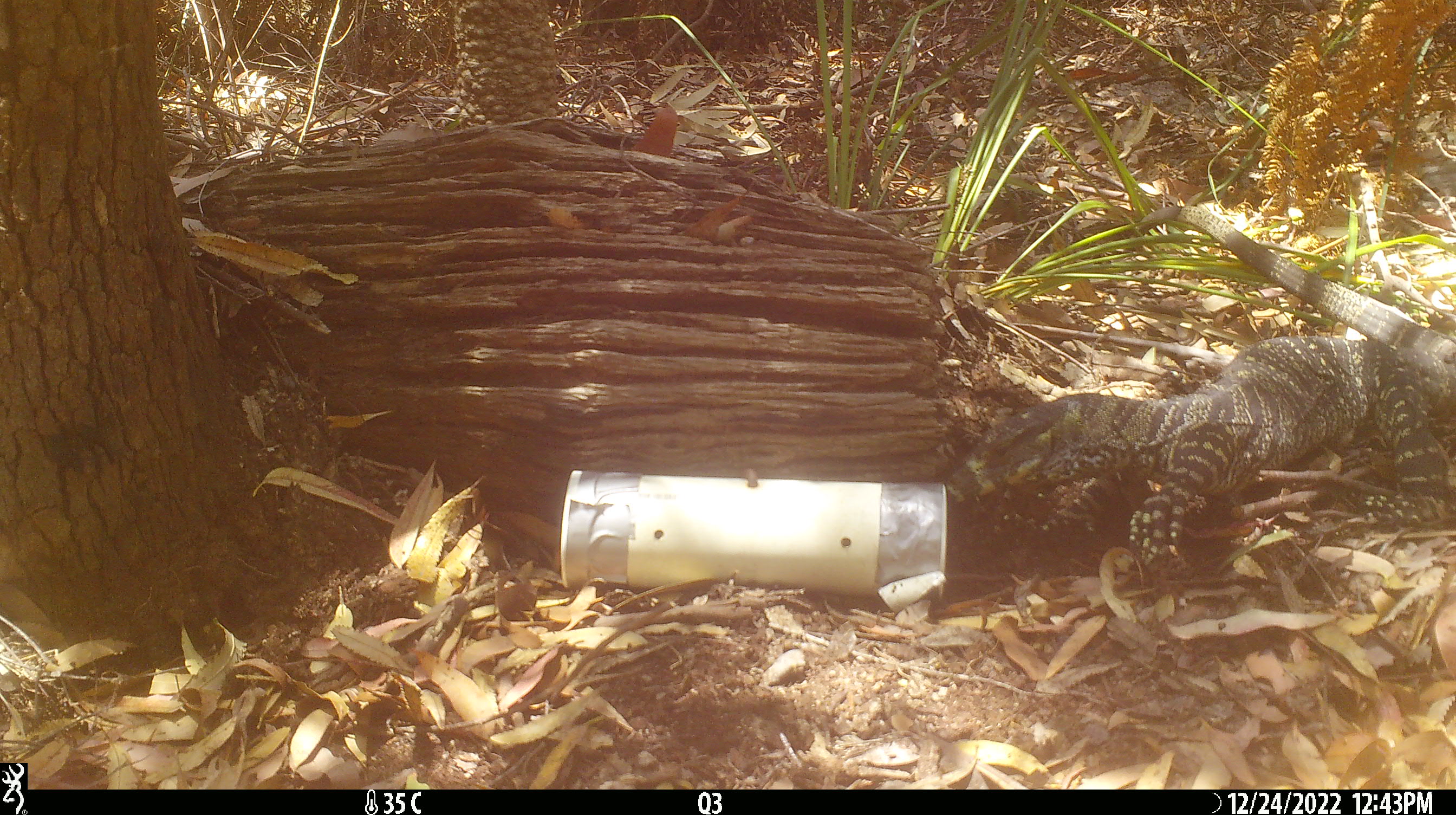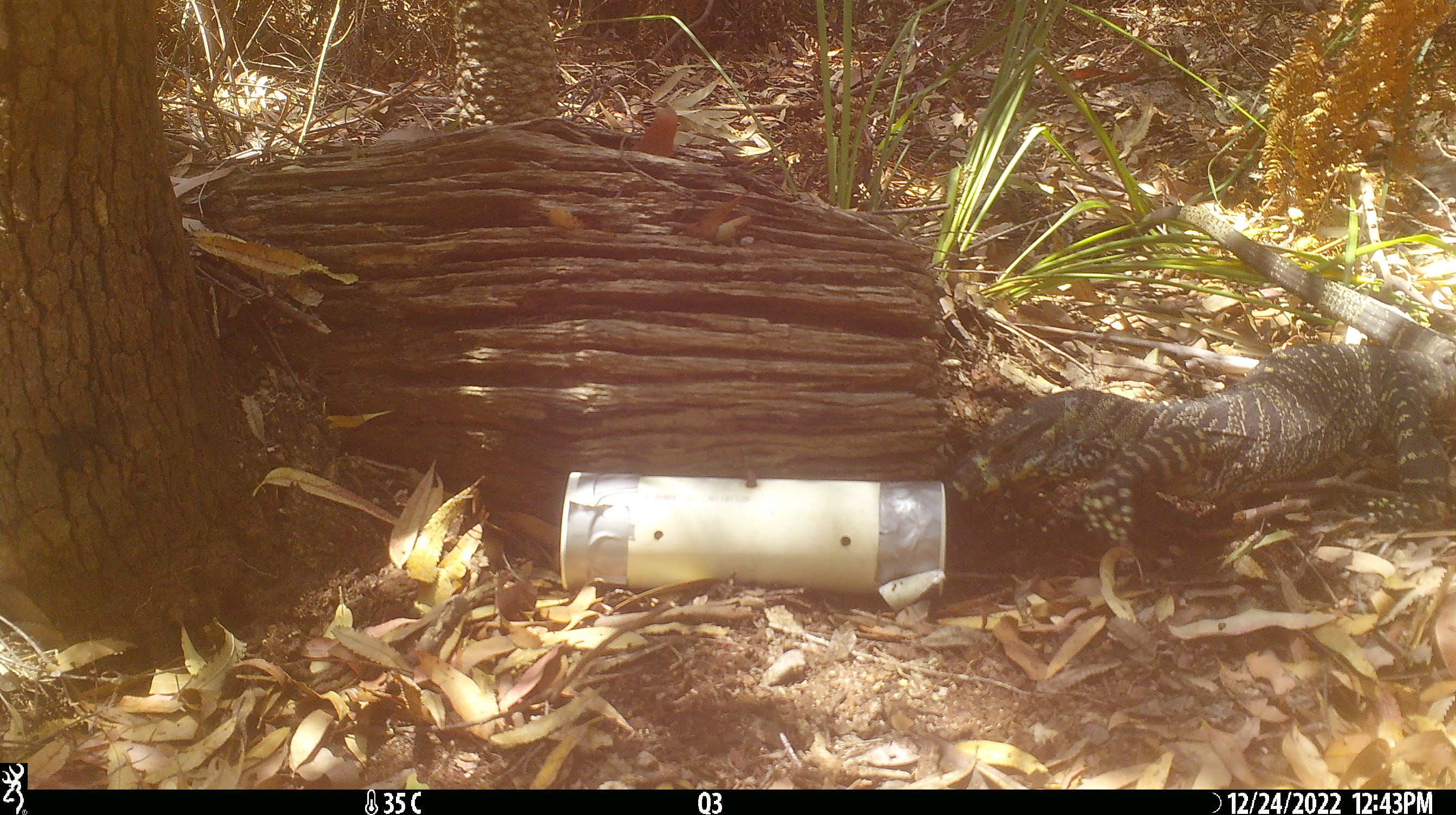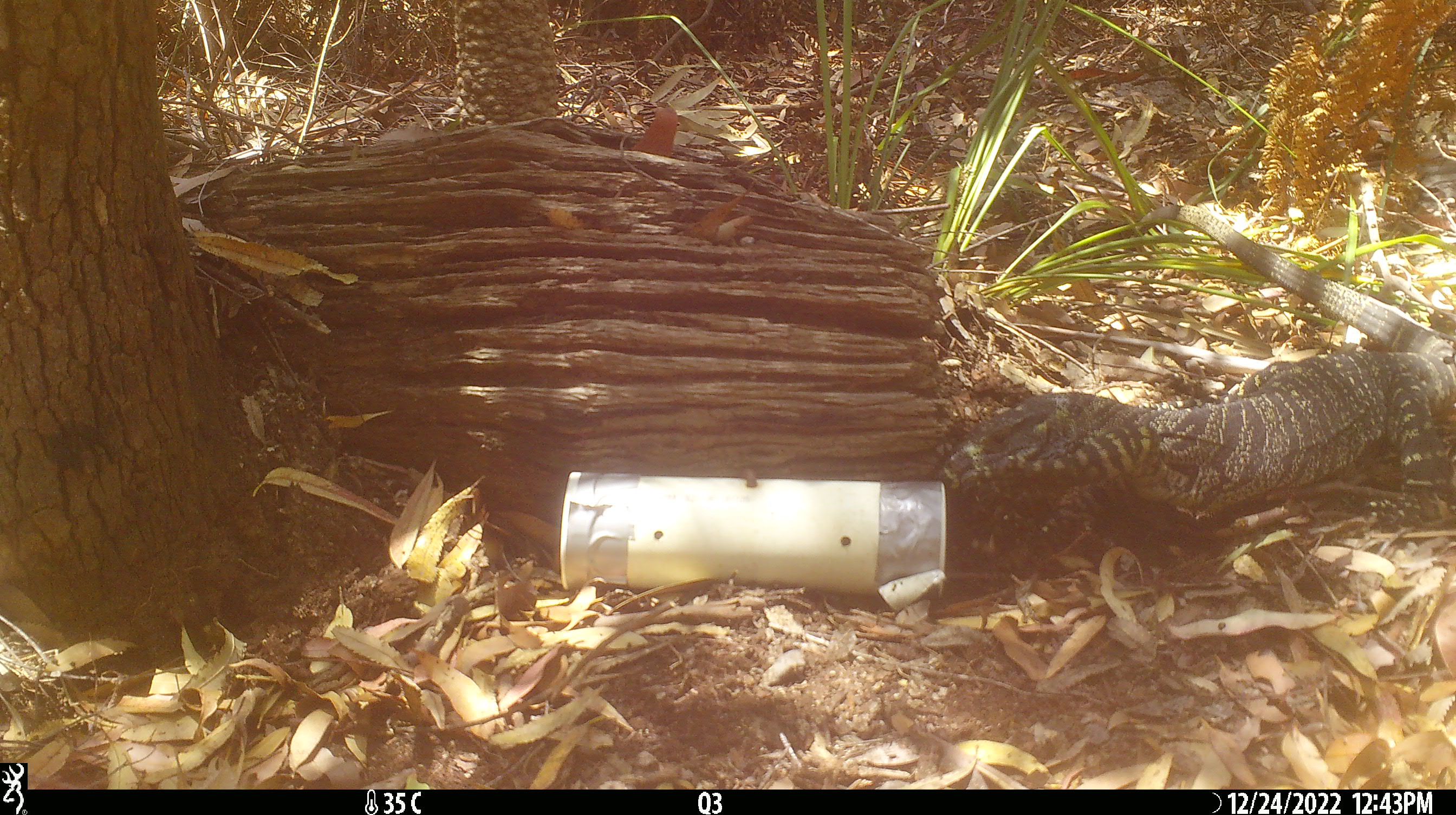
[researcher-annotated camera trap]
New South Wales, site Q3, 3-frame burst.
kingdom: Animalia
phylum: Chordata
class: Reptilia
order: Squamata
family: Varanidae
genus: Varanus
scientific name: Varanus varius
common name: lace monitor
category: goanna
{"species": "goanna (lace monitor) (Varanus varius)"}